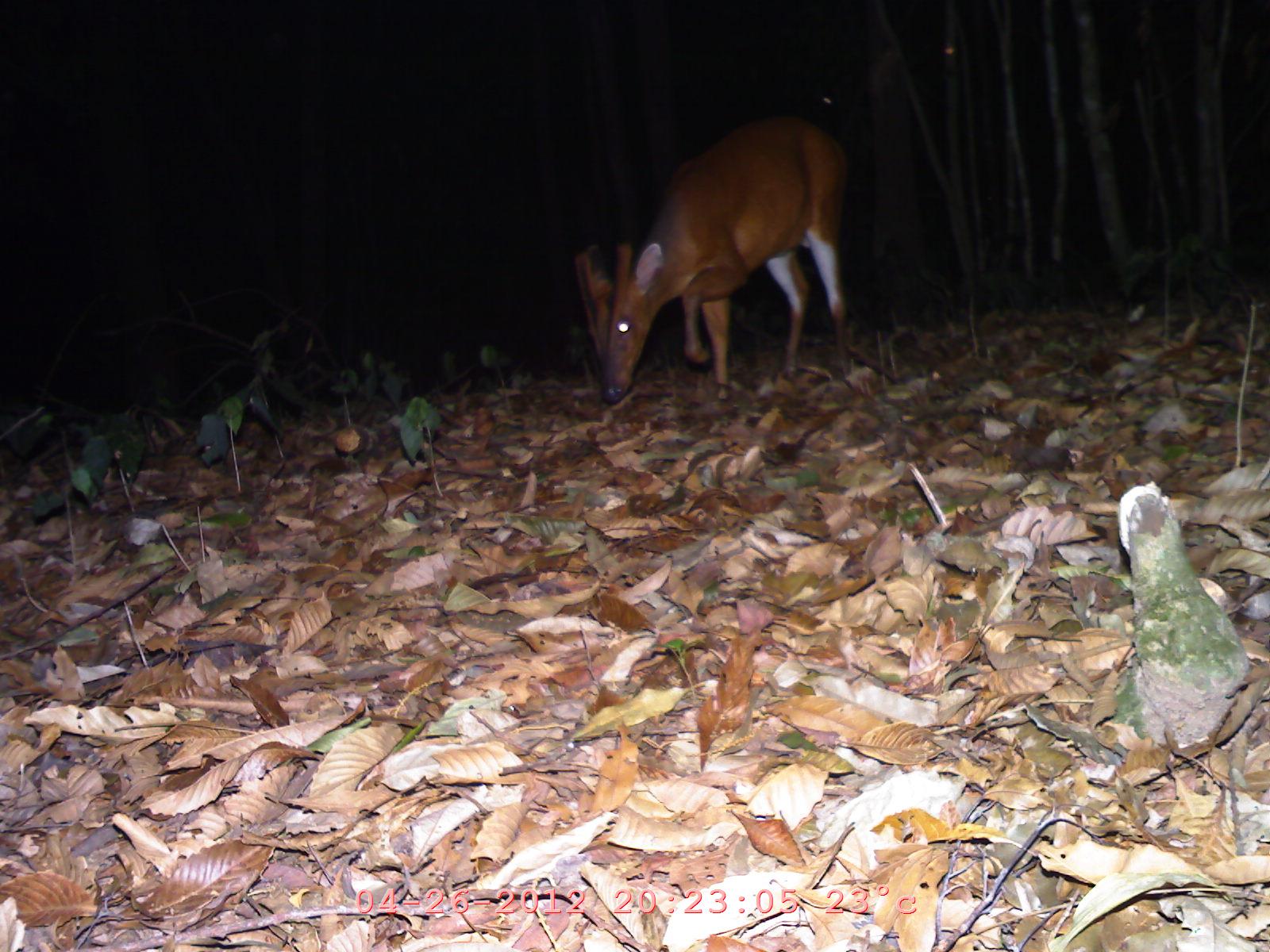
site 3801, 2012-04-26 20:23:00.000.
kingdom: Animalia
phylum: Chordata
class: Mammalia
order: Artiodactyla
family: Cervidae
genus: Muntiacus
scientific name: Muntiacus muntjak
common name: southern red muntjac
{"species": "Muntiacus muntjak (southern red muntjac)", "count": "1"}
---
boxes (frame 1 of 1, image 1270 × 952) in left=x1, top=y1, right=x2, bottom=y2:
muntiacus muntjak: left=572, top=111, right=851, bottom=404